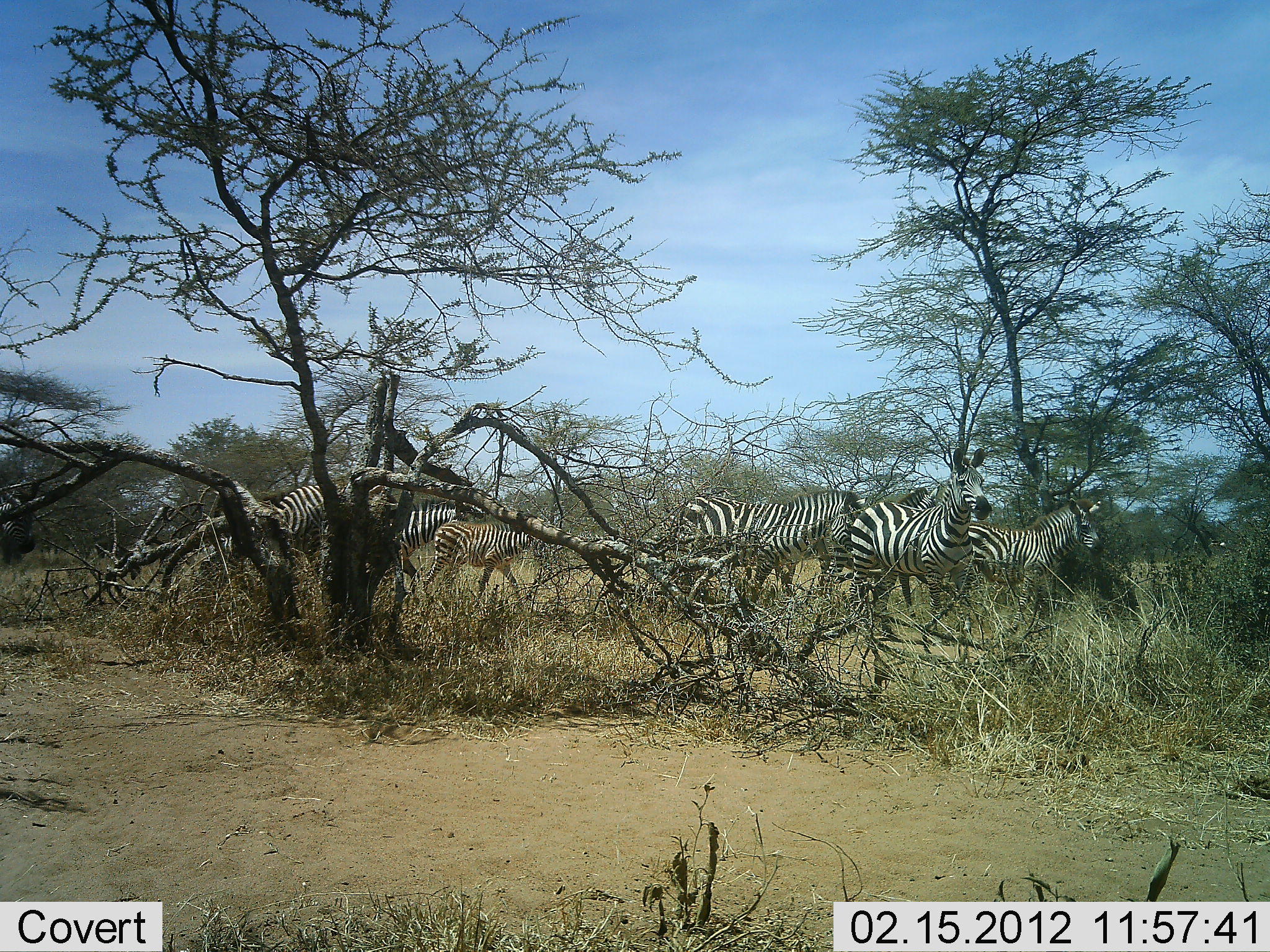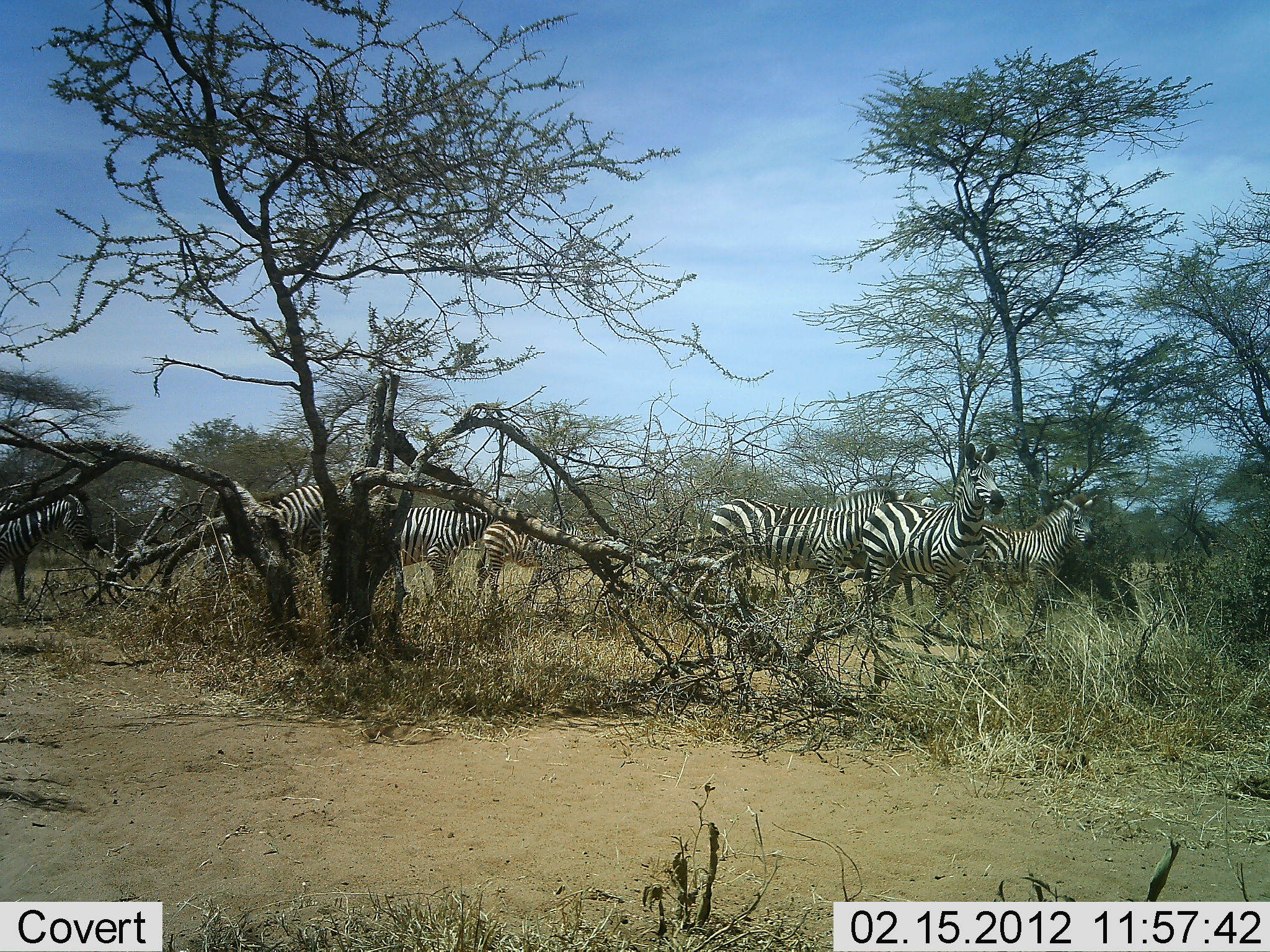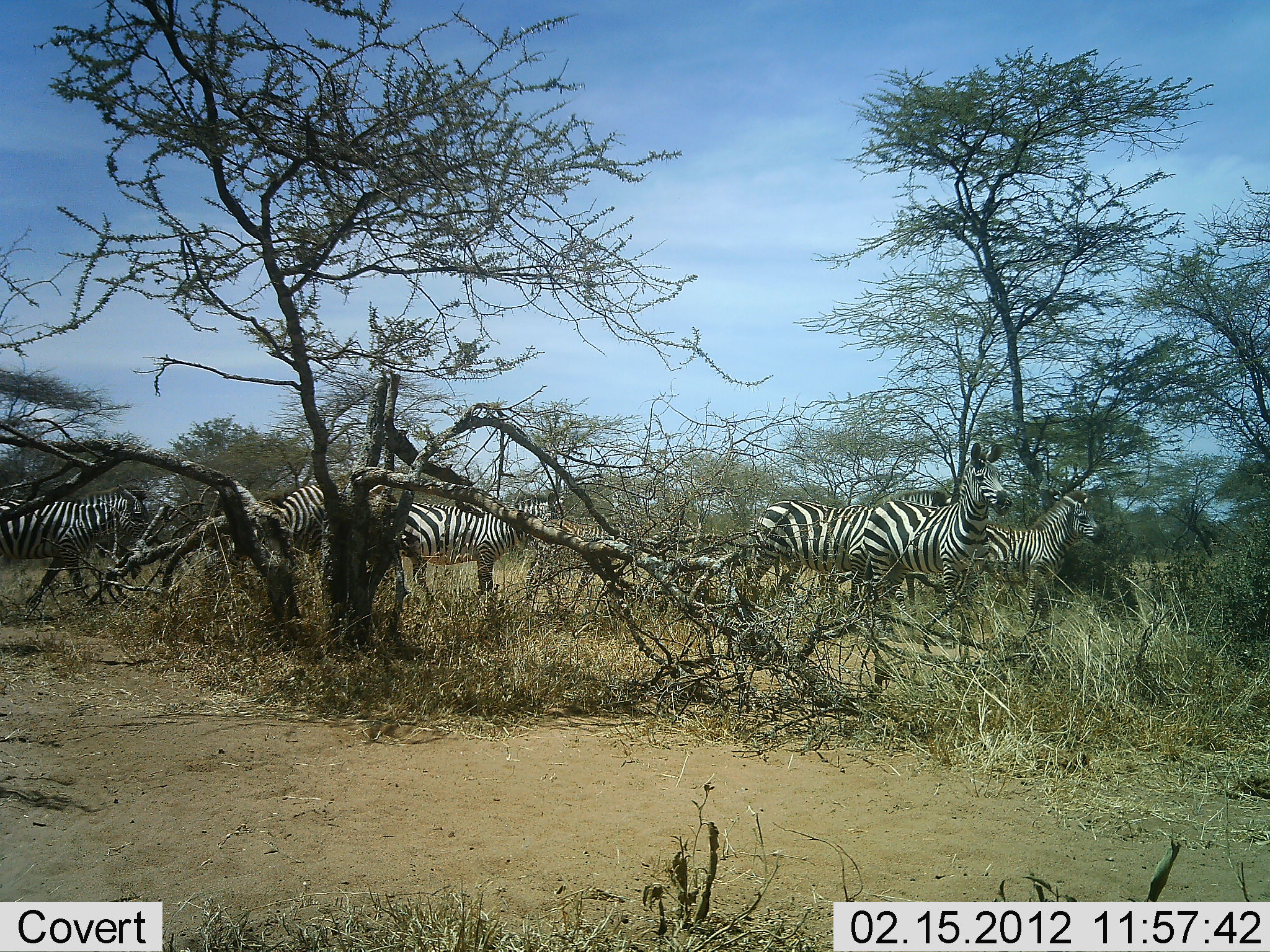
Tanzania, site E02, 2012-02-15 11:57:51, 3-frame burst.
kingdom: Animalia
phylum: Chordata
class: Mammalia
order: Perissodactyla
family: Equidae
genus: Equus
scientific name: Equus quagga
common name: plains zebra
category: zebra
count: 7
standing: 38%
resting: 0%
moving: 96%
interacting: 0%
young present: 58%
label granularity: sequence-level